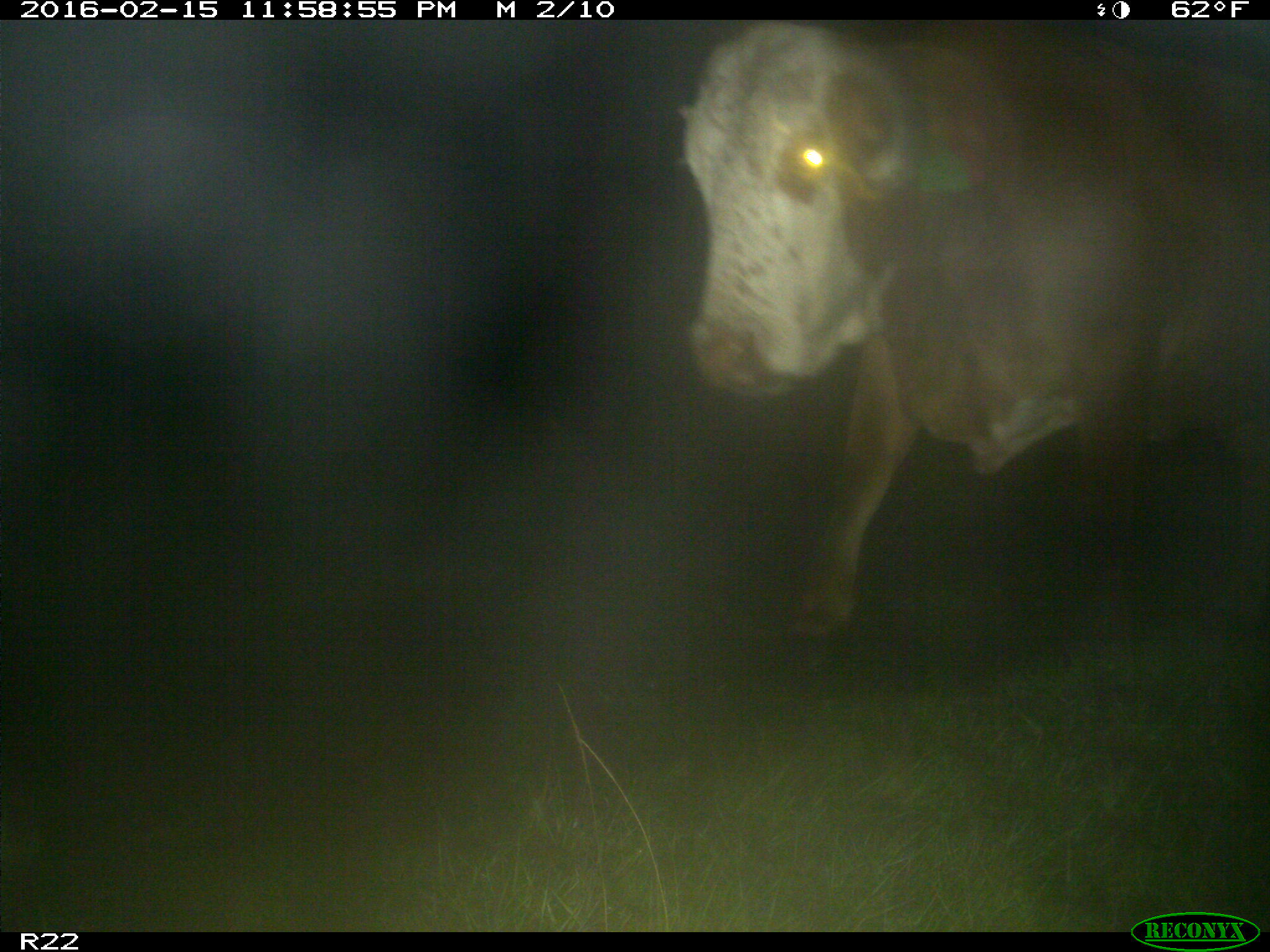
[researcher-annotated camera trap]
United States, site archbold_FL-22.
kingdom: Animalia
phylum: Chordata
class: Mammalia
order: Artiodactyla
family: Bovidae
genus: Bos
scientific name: Bos taurus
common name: domestic cow